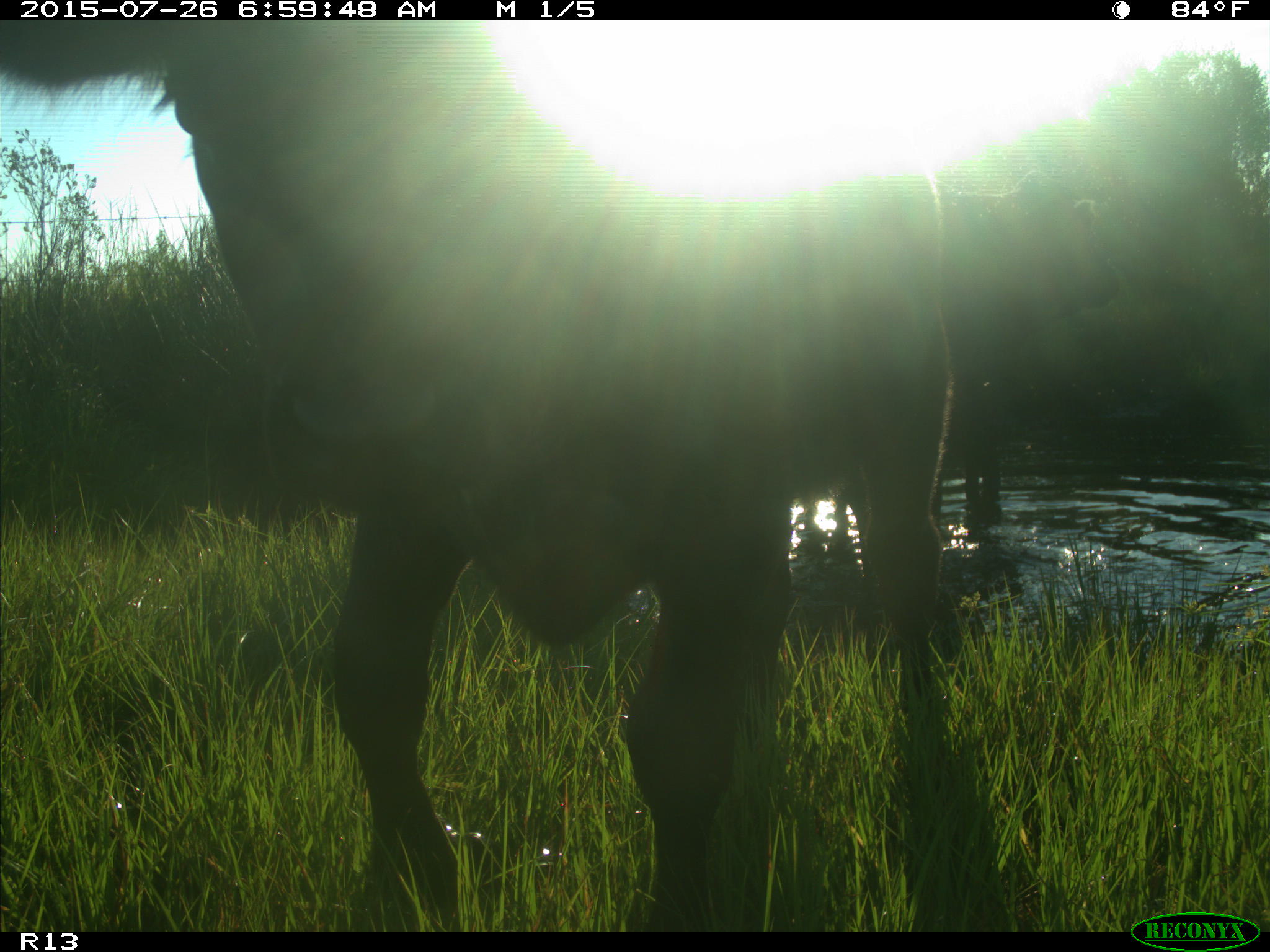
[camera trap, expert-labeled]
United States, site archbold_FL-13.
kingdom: Animalia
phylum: Chordata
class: Mammalia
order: Artiodactyla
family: Bovidae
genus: Bos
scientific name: Bos taurus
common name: domestic cow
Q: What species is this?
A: Bos taurus (domestic cow).